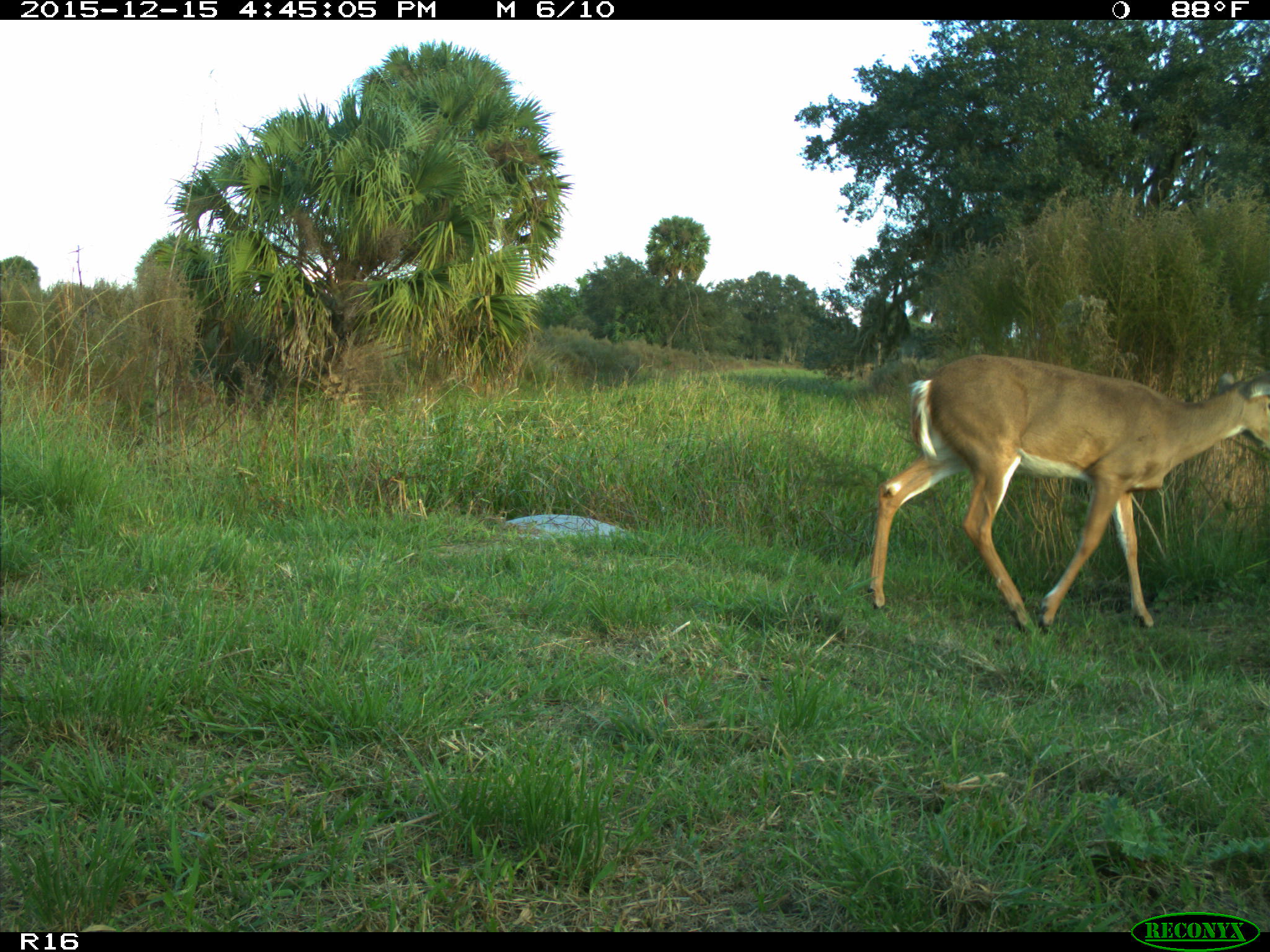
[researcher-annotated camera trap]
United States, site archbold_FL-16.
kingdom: Animalia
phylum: Chordata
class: Mammalia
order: Artiodactyla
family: Cervidae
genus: Odocoileus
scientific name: Odocoileus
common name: deer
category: unidentified deer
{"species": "unidentified deer (deer) (Odocoileus)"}